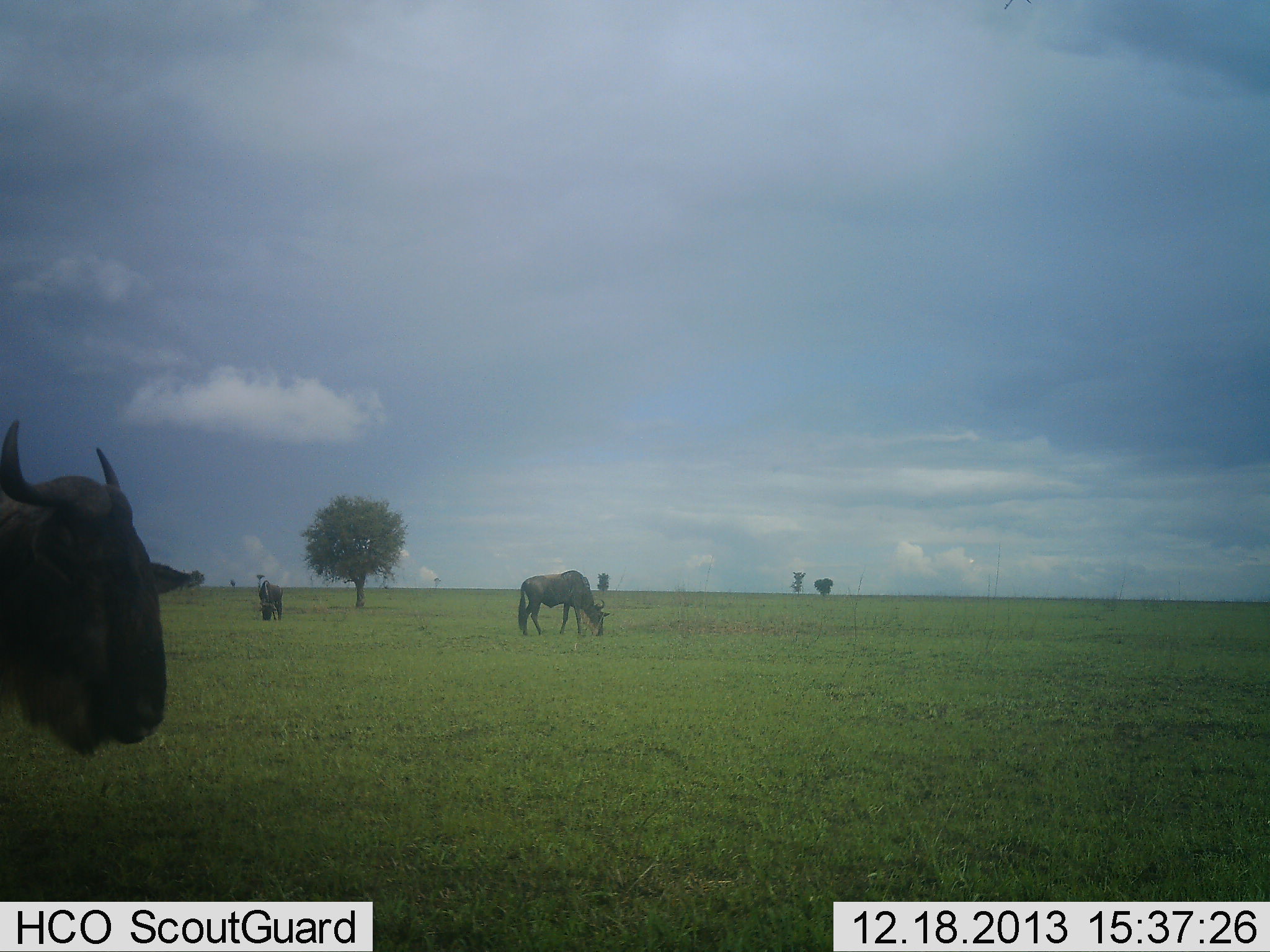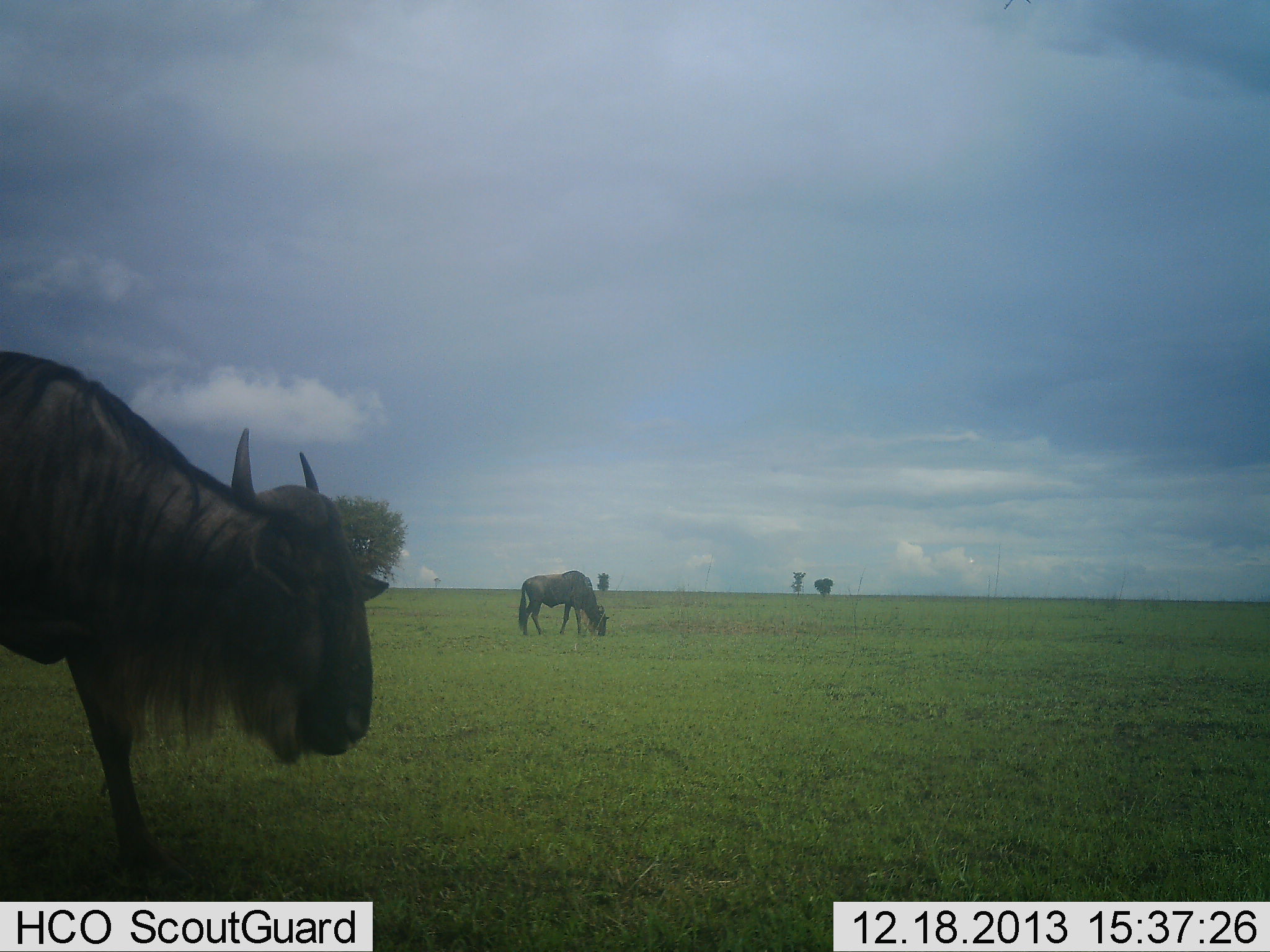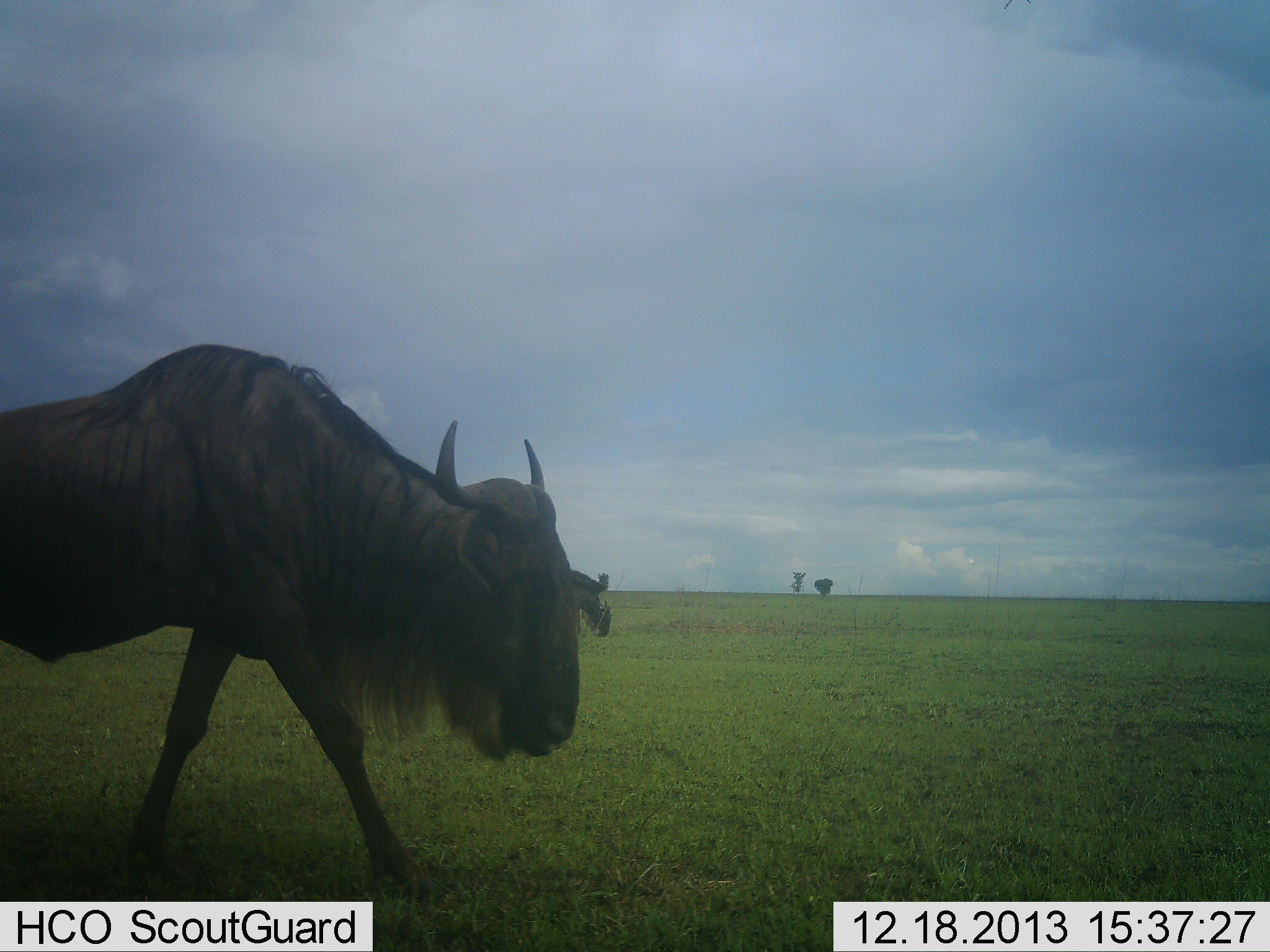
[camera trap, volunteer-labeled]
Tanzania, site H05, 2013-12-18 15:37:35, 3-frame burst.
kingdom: Animalia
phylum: Chordata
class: Mammalia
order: Artiodactyla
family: Bovidae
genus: Connochaetes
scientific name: Connochaetes taurinus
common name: blue wildebeest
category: wildebeest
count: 3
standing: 20%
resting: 0%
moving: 70%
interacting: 0%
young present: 0%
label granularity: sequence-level